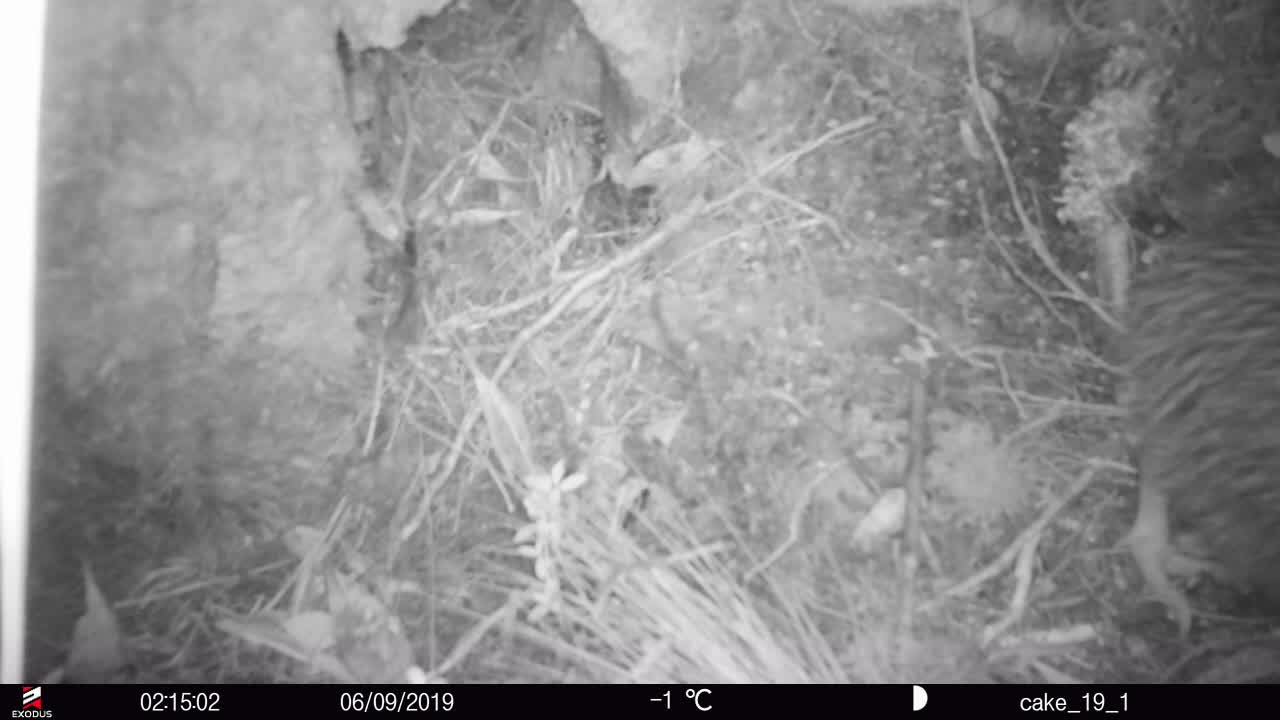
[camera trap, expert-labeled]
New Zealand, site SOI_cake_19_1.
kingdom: Animalia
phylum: Chordata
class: Aves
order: Apterygiformes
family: Apterygidae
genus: Apteryx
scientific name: Apteryx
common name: kiwi